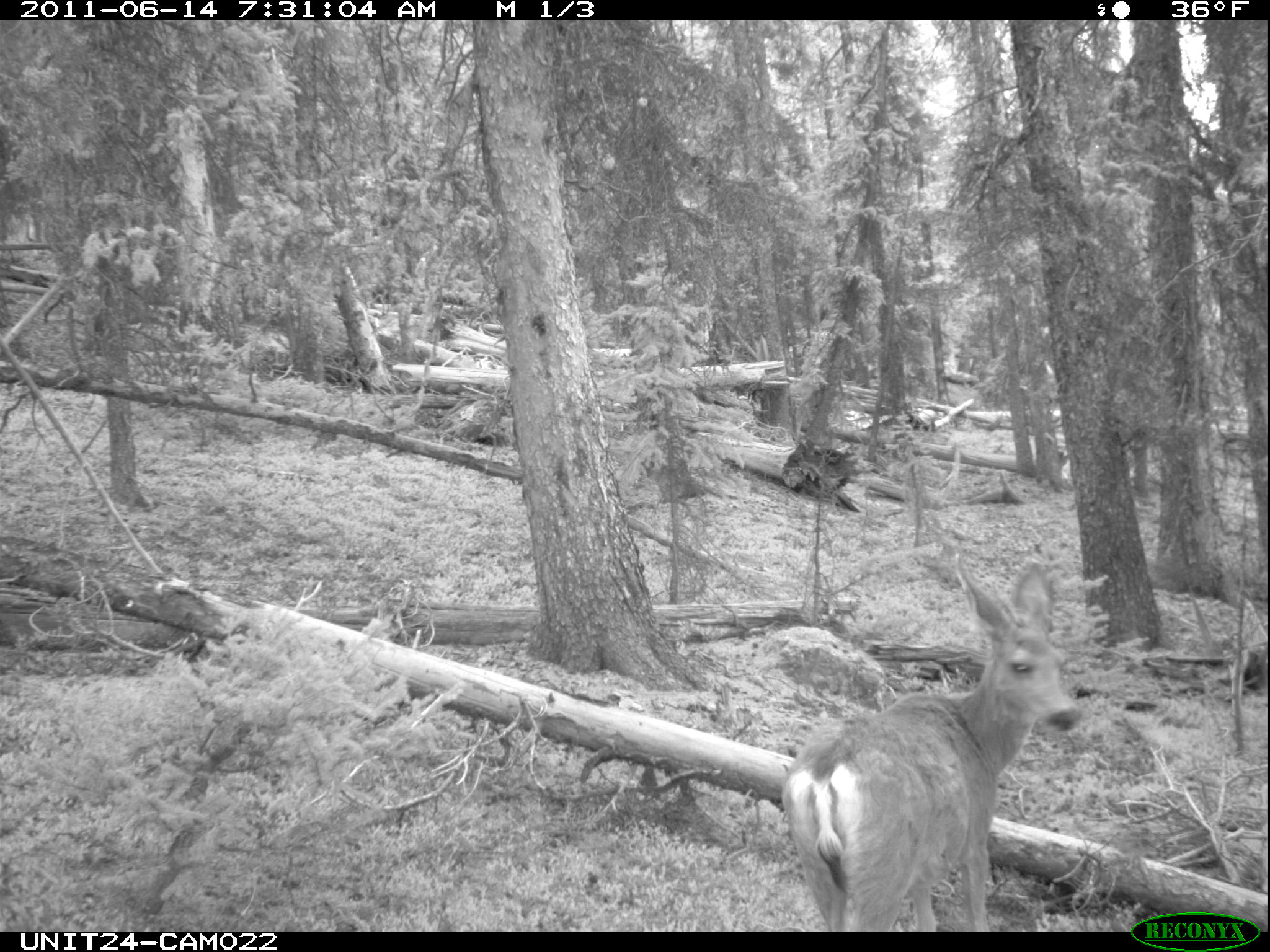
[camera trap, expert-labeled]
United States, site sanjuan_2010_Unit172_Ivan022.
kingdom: Animalia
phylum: Chordata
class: Mammalia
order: Artiodactyla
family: Cervidae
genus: Odocoileus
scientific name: Odocoileus hemionus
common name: mule deer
Odocoileus hemionus (mule deer).